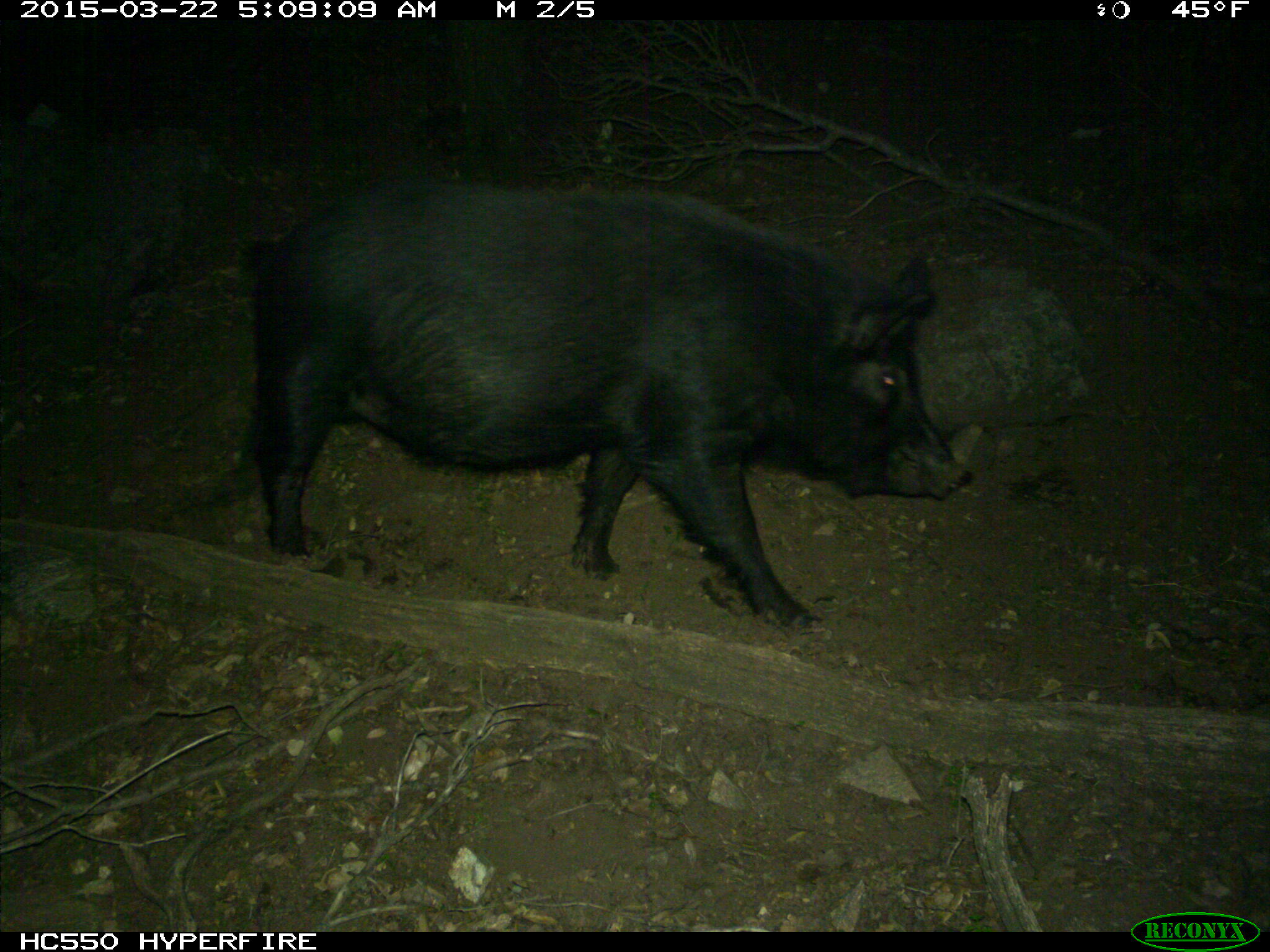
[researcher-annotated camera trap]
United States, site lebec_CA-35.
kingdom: Animalia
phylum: Chordata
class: Mammalia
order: Artiodactyla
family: Suidae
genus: Sus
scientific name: Sus scrofa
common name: wild boar